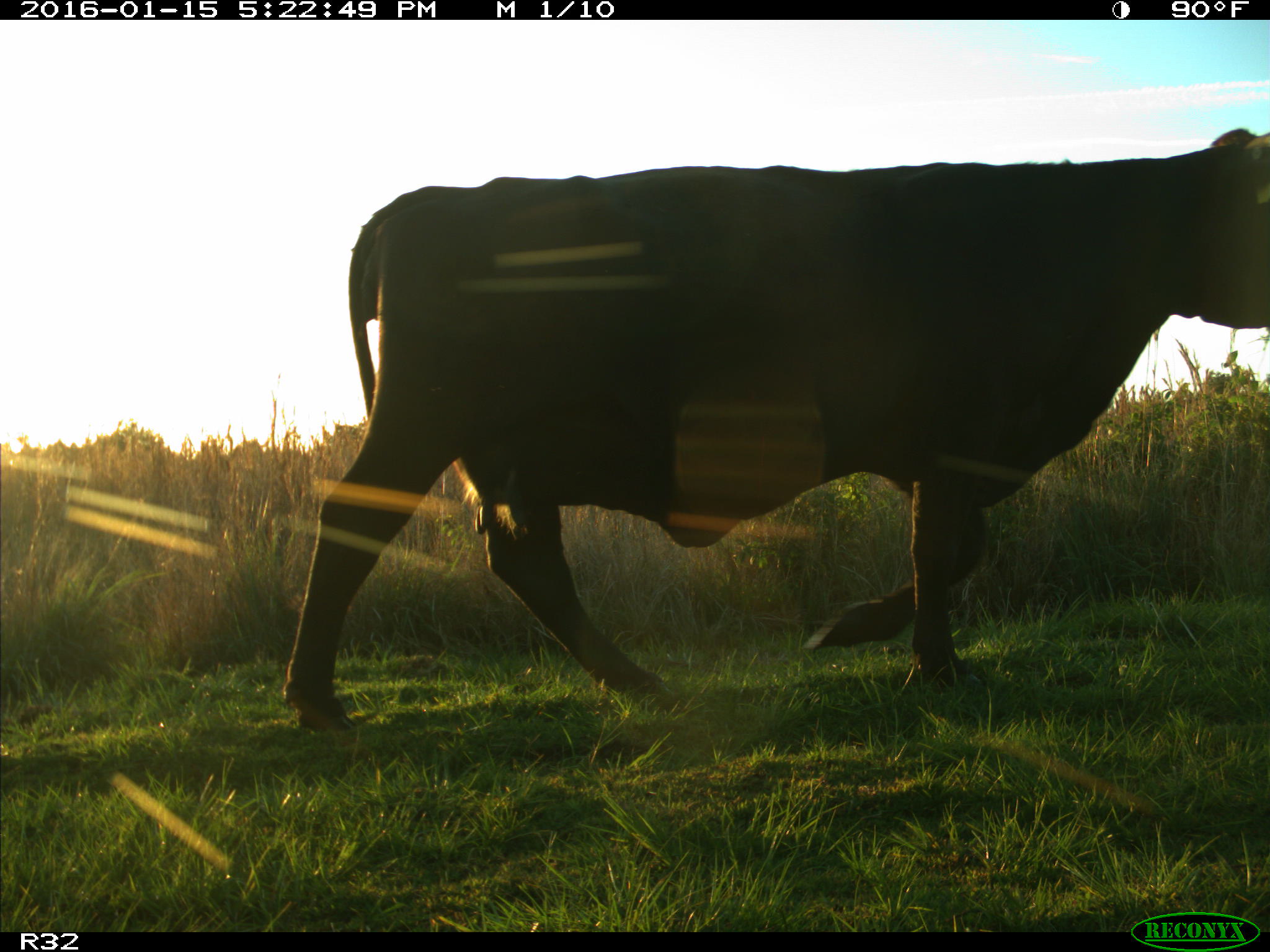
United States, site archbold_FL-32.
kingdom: Animalia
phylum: Chordata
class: Mammalia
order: Artiodactyla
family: Bovidae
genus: Bos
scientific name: Bos taurus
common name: domestic cow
Bos taurus (domestic cow).